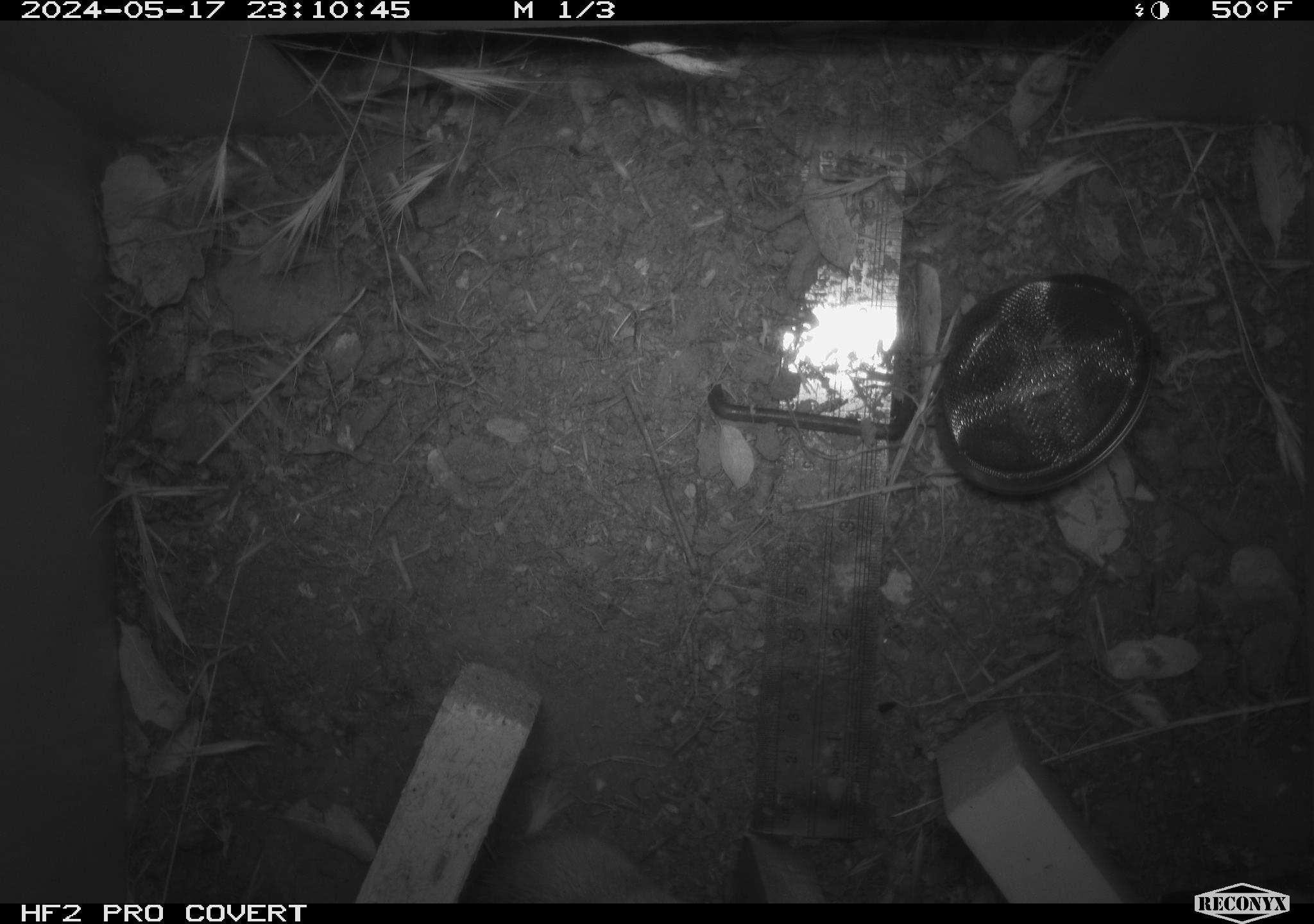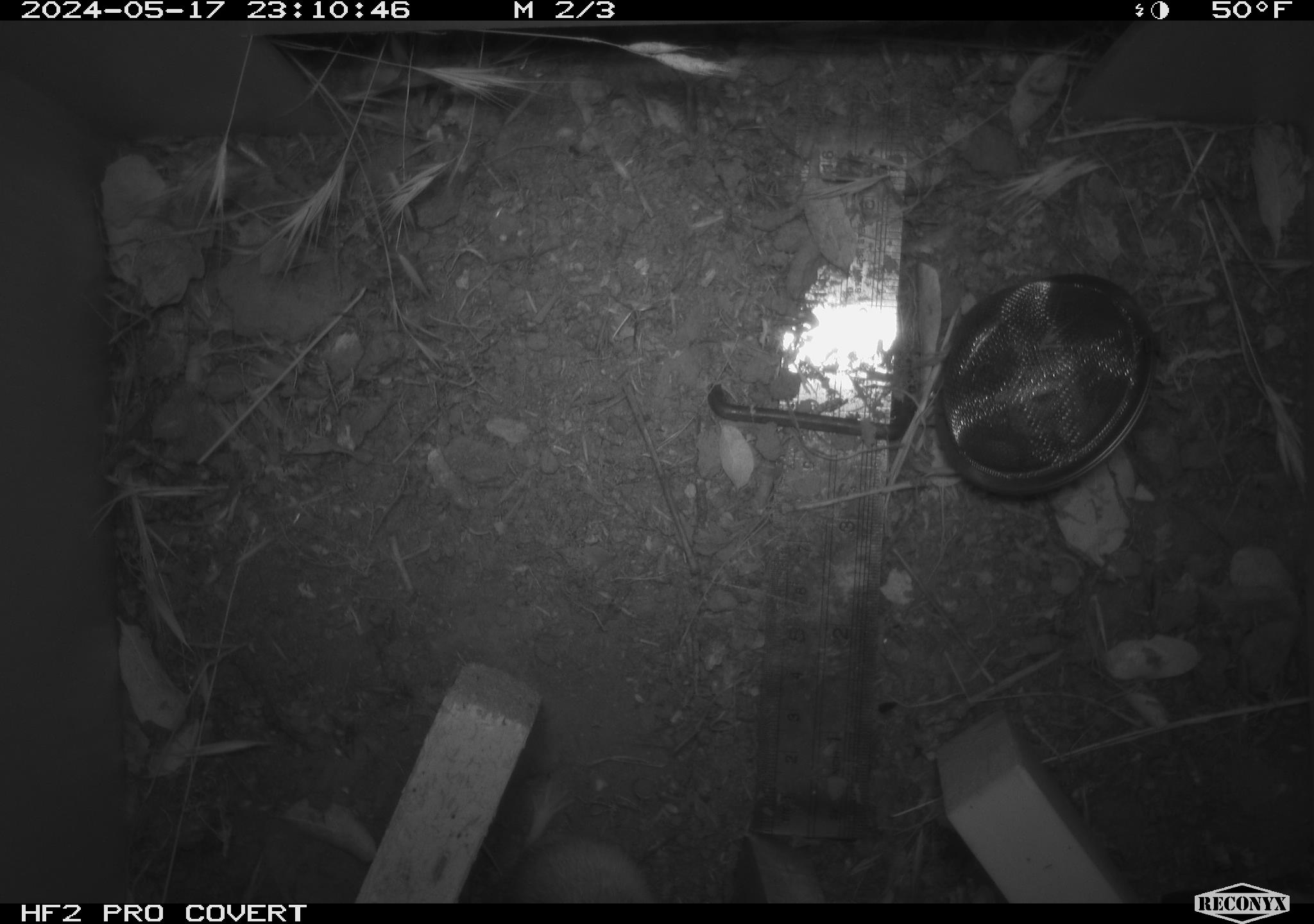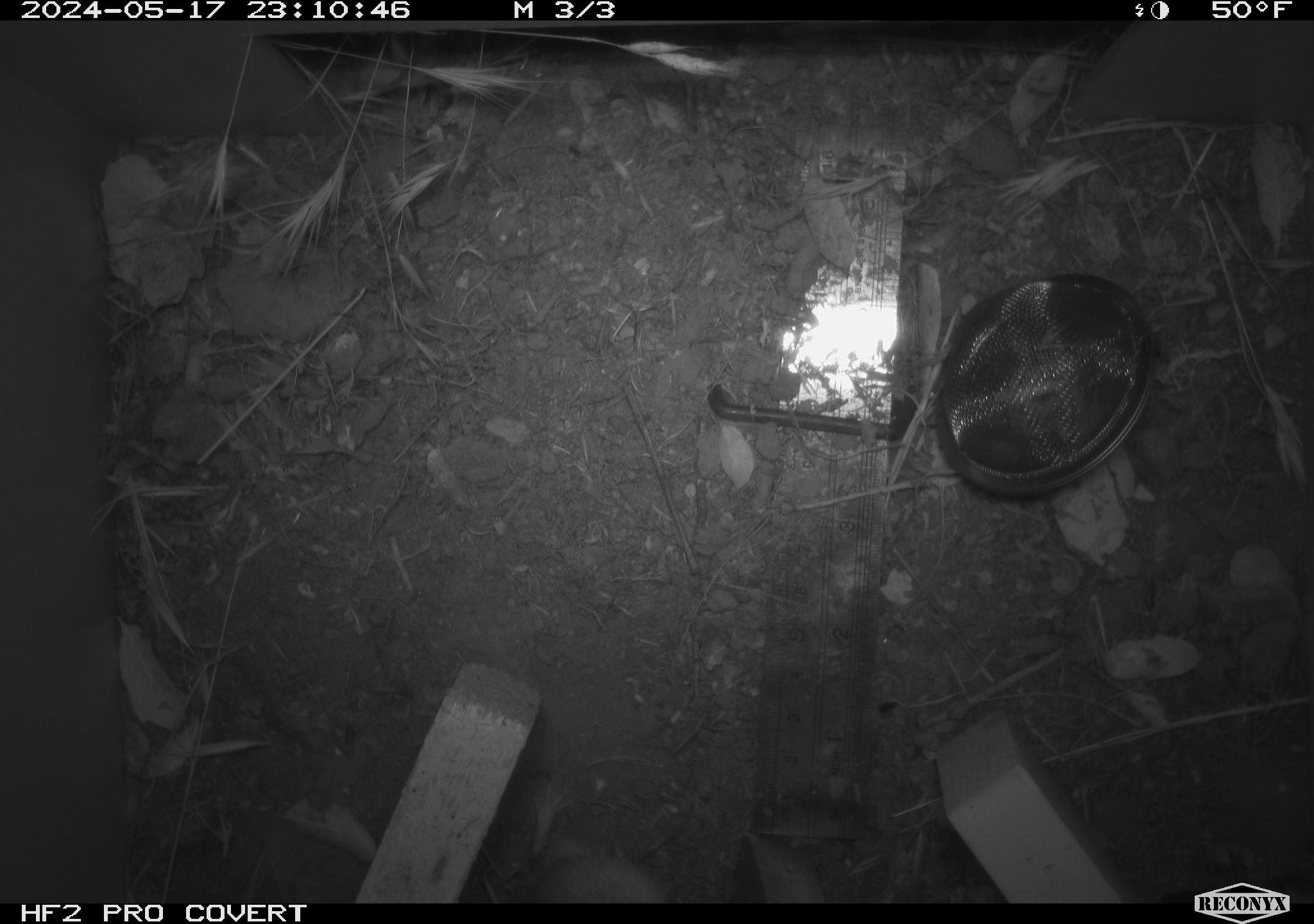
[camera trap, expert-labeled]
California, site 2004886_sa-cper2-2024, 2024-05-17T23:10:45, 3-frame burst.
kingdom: Animalia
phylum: Chordata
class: Mammalia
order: Rodentia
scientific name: Rodentia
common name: rodent